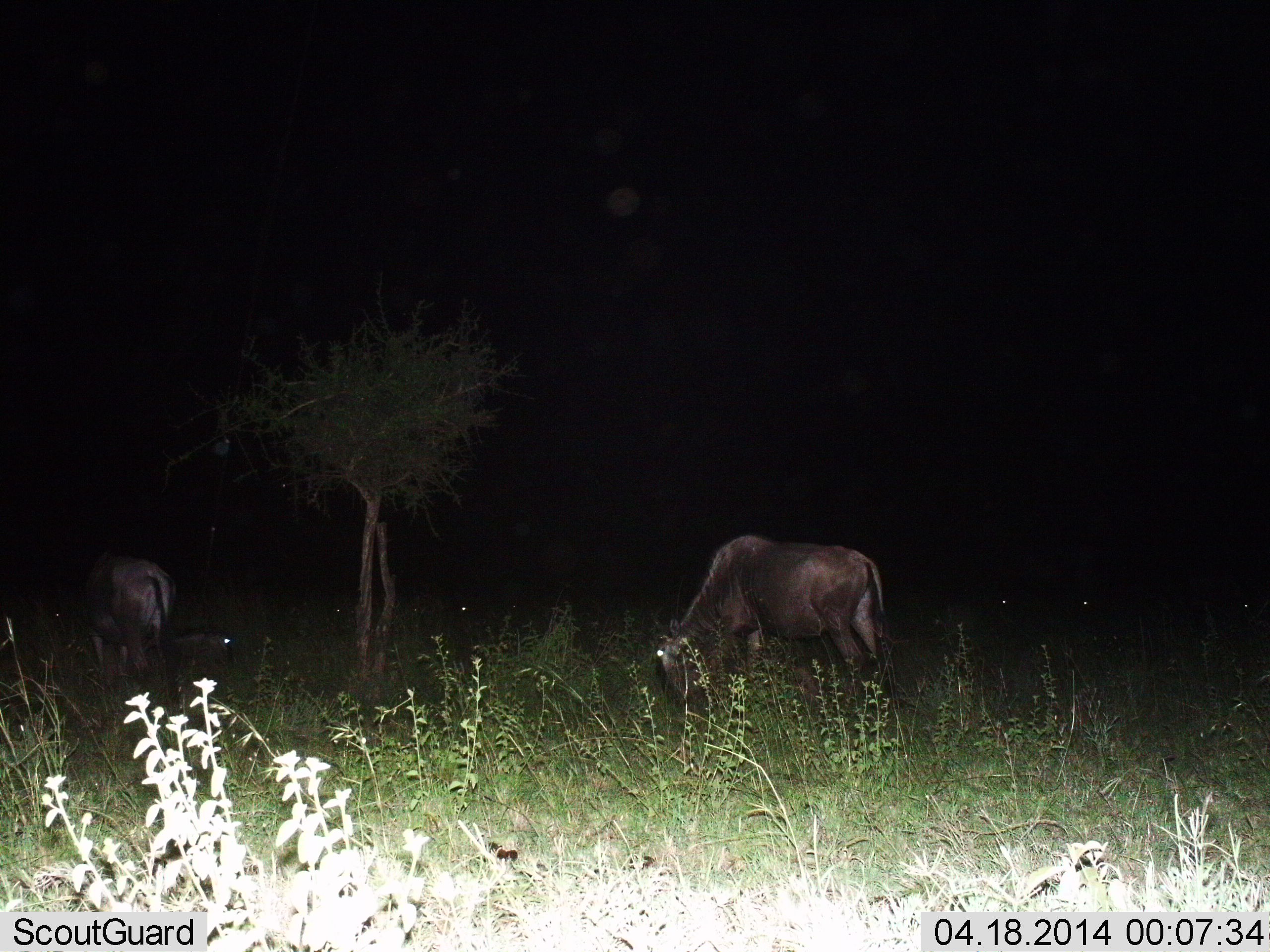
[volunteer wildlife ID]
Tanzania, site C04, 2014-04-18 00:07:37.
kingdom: Animalia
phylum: Chordata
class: Mammalia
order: Artiodactyla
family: Bovidae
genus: Connochaetes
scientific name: Connochaetes taurinus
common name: blue wildebeest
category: wildebeest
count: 3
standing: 20%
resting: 20%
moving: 10%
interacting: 0%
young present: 10%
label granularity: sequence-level